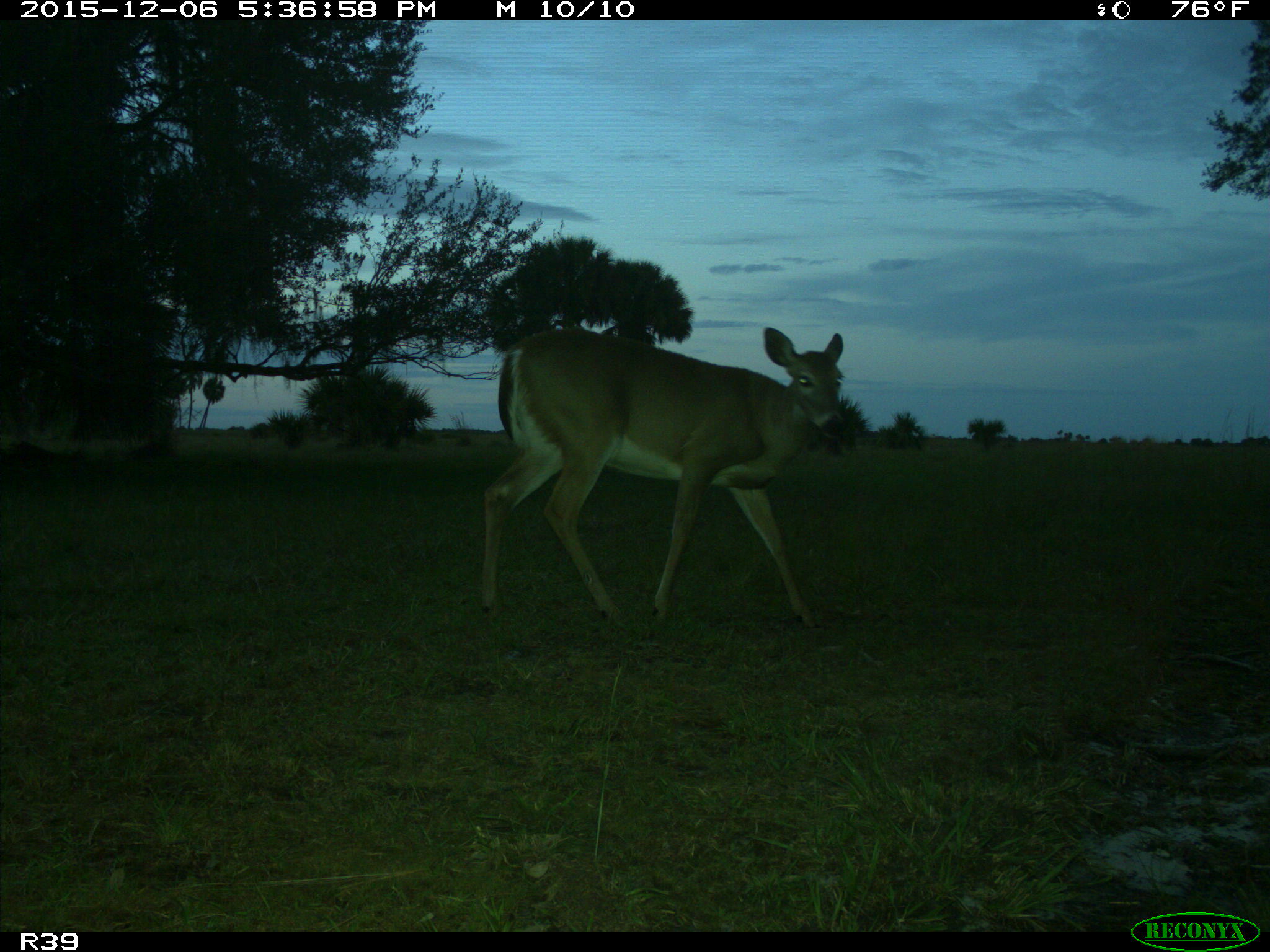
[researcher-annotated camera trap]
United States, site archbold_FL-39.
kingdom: Animalia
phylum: Chordata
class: Mammalia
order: Artiodactyla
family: Cervidae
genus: Odocoileus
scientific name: Odocoileus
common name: deer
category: unidentified deer